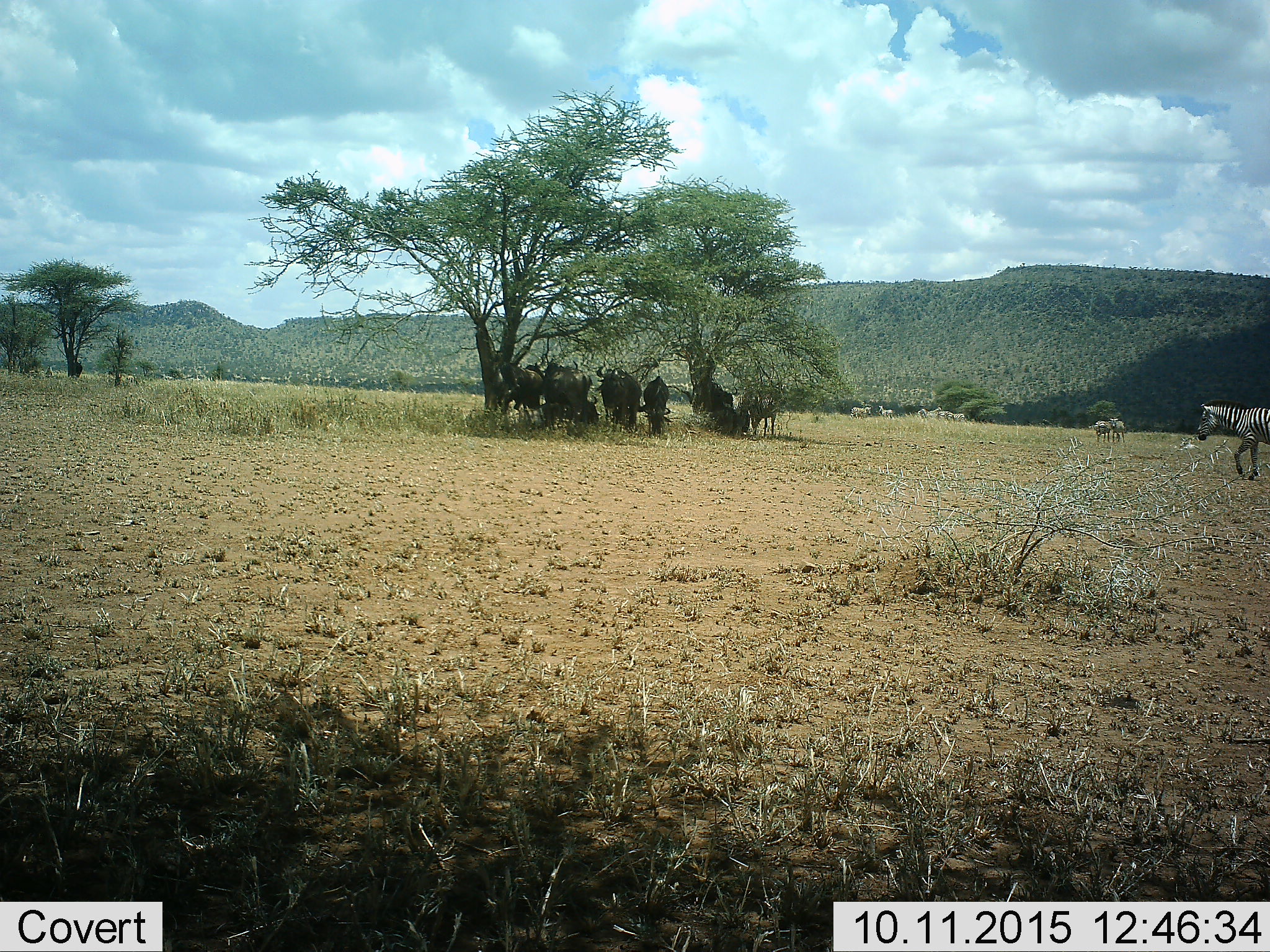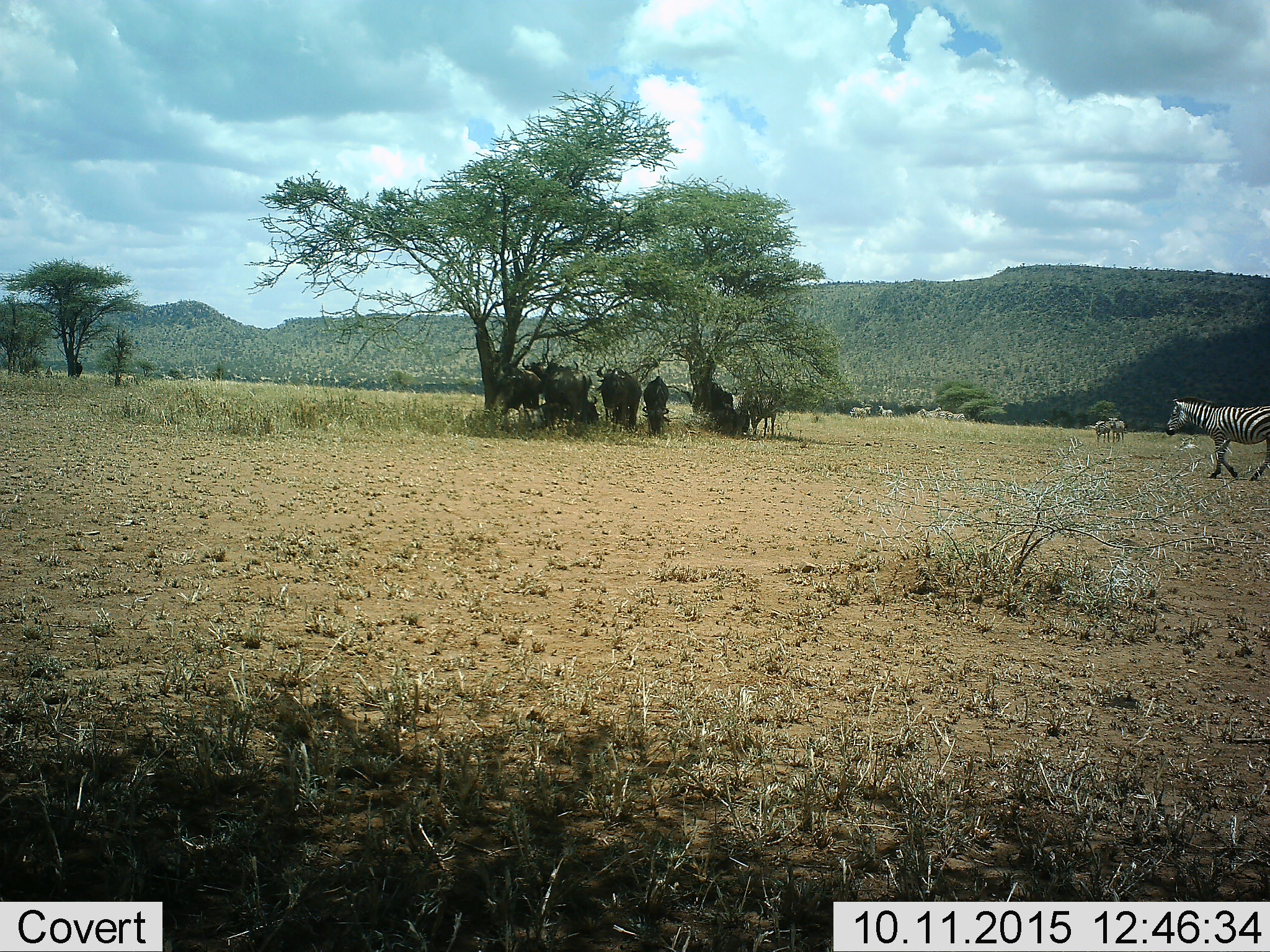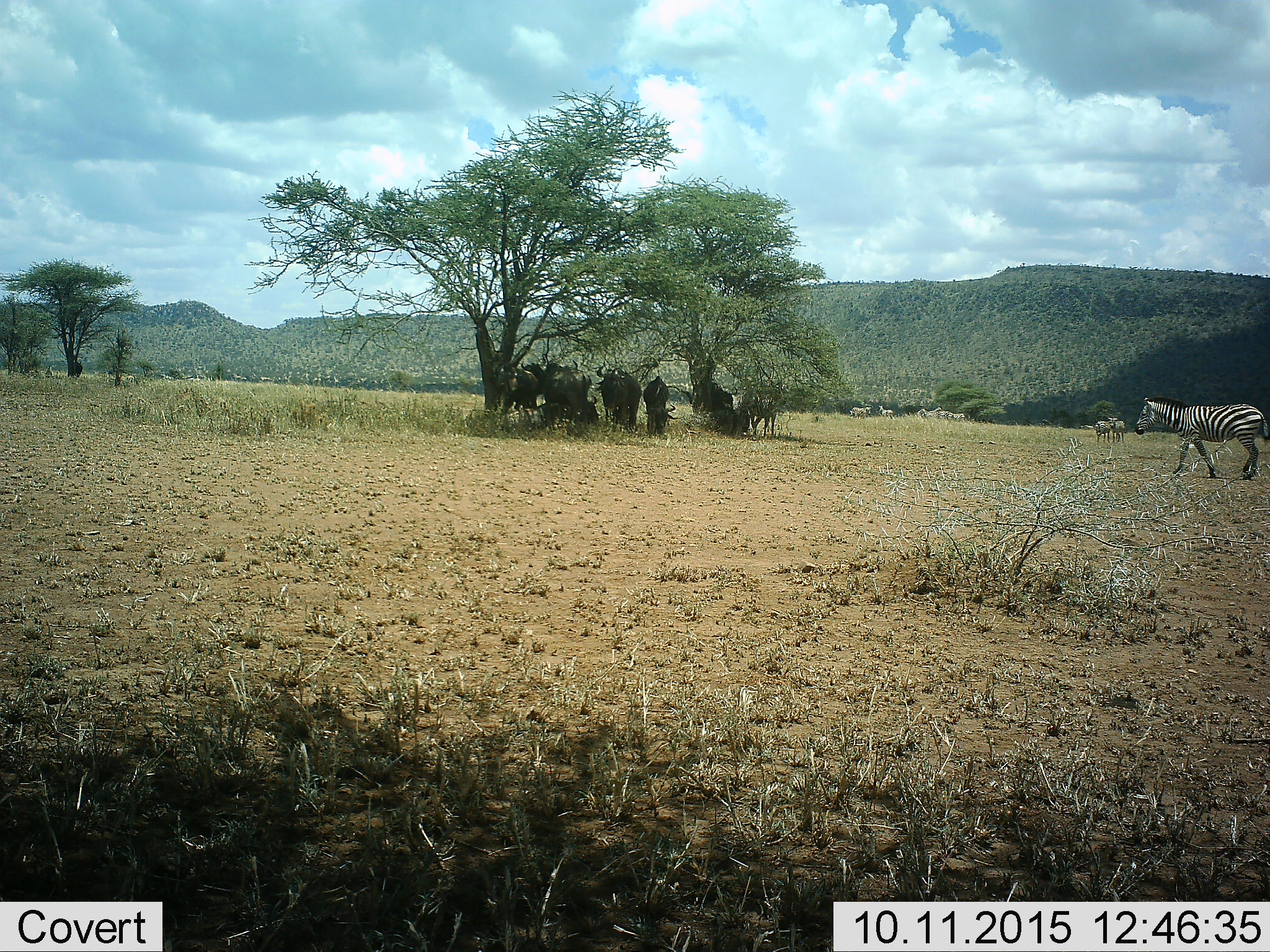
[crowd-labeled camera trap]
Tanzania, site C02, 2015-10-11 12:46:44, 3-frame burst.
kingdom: Animalia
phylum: Chordata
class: Mammalia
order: Artiodactyla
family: Bovidae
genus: Connochaetes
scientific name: Connochaetes taurinus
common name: blue wildebeest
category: wildebeest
Wildebeest (blue wildebeest) (Connochaetes taurinus), count 8. Behavior (volunteer vote fractions): standing 82%, resting 71%, moving 6%, interacting 12%. Young present (vote fraction): 6%. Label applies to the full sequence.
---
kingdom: Animalia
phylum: Chordata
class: Mammalia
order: Perissodactyla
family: Equidae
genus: Equus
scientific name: Equus quagga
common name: plains zebra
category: zebra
Zebra (plains zebra) (Equus quagga), count 10. Behavior (volunteer vote fractions): standing 89%, resting 5%, moving 84%, interacting 11%. Young present (vote fraction): 5%. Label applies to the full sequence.